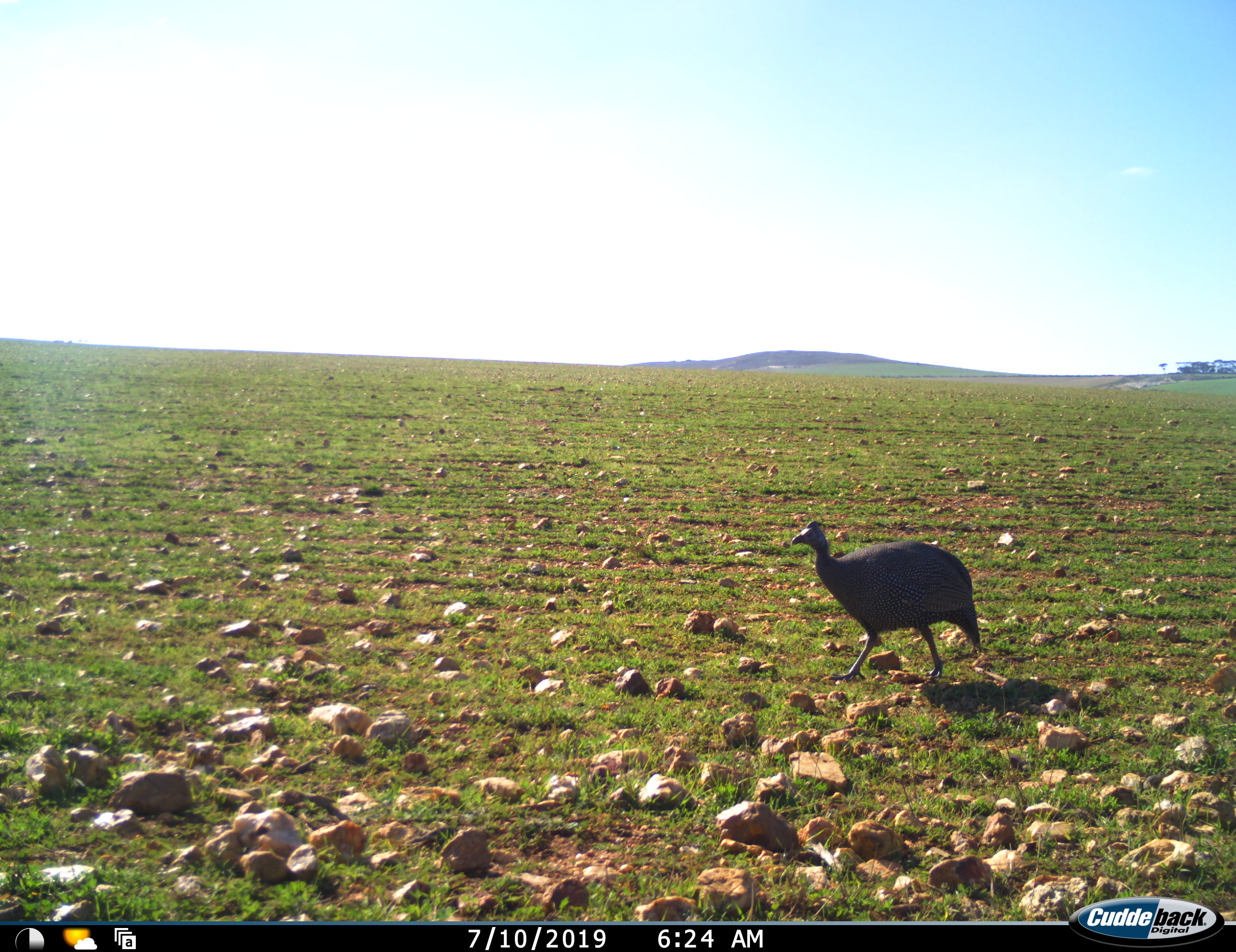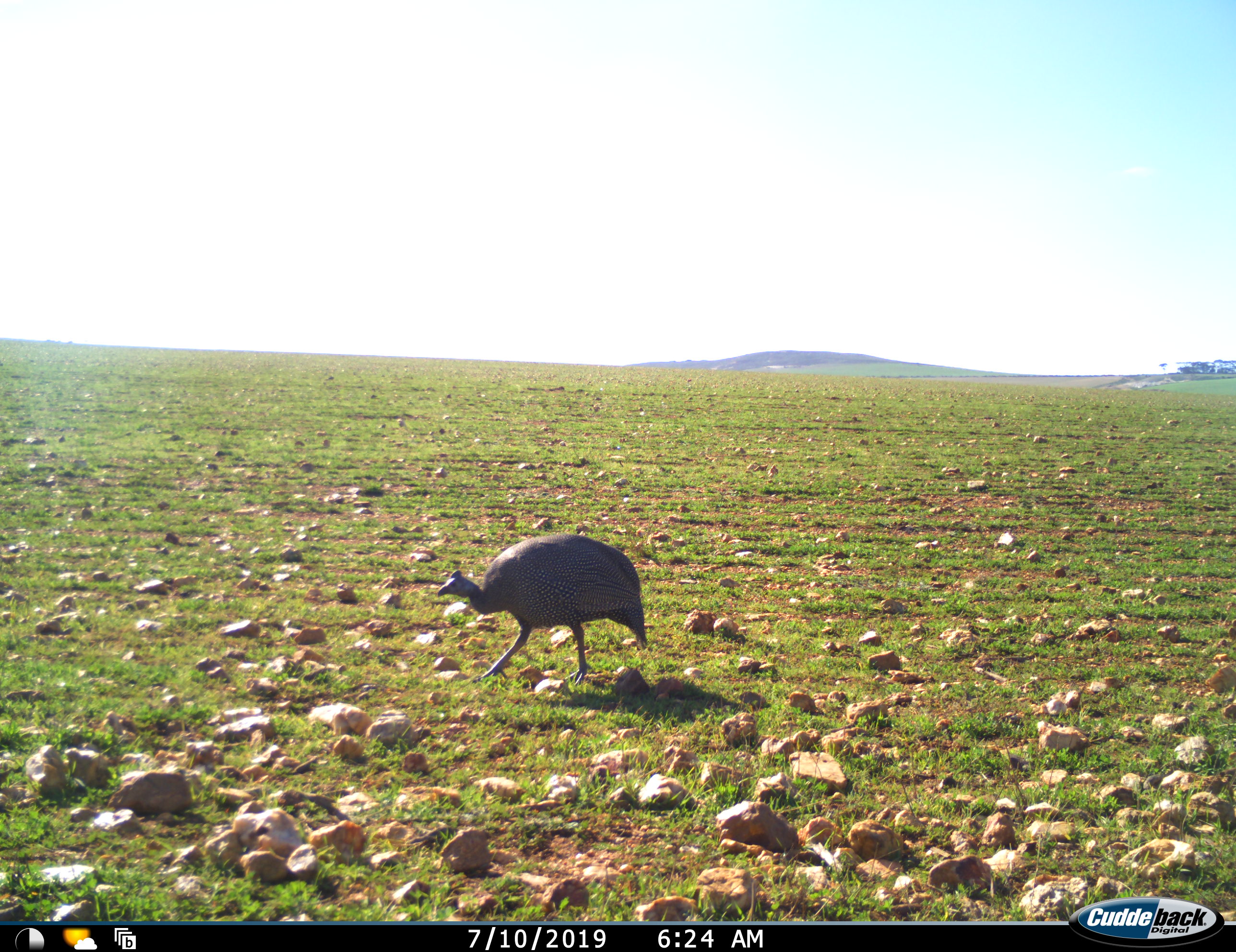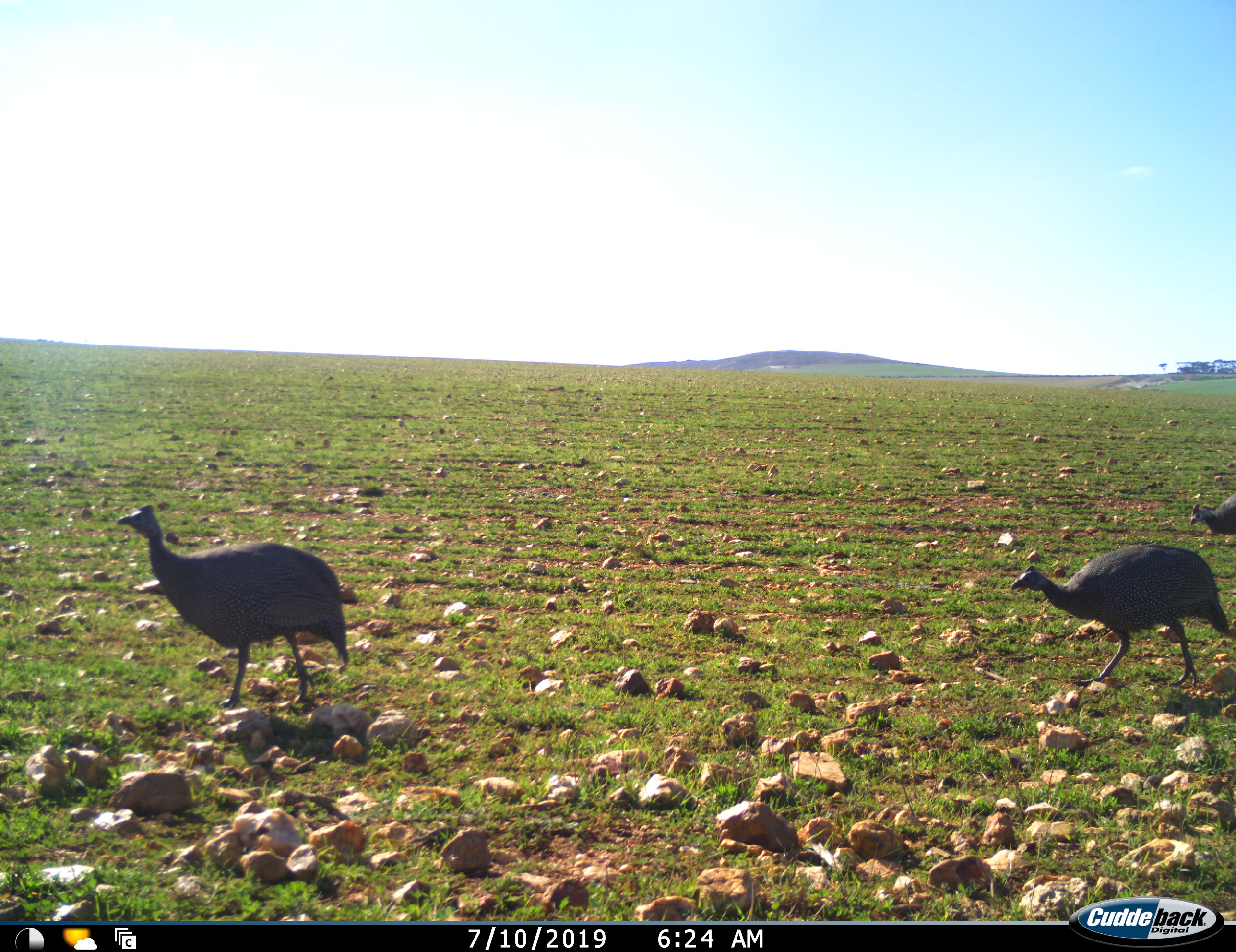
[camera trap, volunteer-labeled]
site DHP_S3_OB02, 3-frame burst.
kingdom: Animalia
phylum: Chordata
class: Aves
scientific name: Aves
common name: bird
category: birdother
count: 3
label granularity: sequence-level